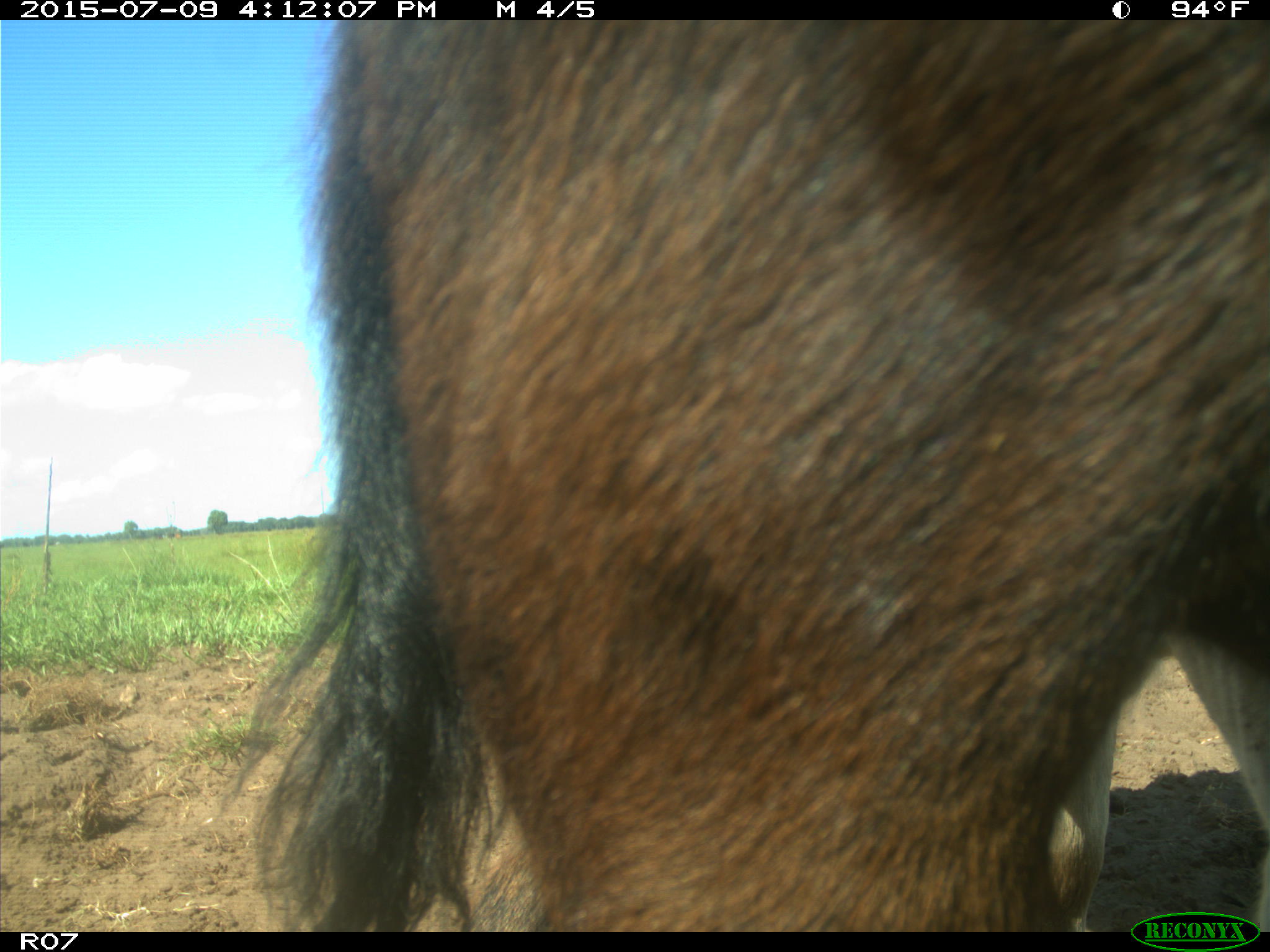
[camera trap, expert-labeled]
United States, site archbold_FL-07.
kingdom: Animalia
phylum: Chordata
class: Mammalia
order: Artiodactyla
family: Bovidae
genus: Bos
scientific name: Bos taurus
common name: domestic cow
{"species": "Bos taurus (domestic cow)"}